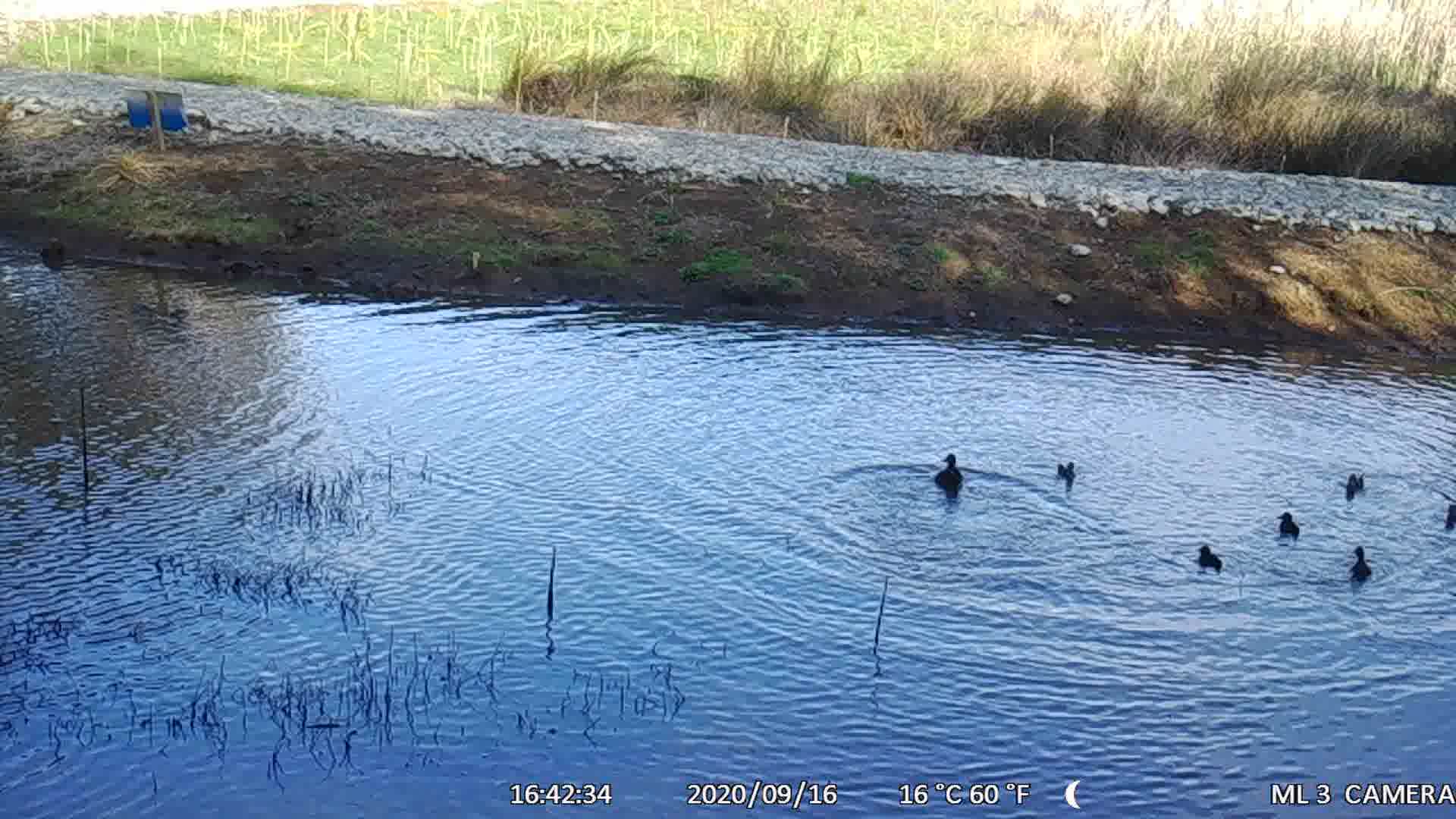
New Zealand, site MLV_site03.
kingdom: Animalia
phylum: Chordata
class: Aves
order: Anseriformes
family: Anatidae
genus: Anas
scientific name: Anas chlorotis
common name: brown teal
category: pateke